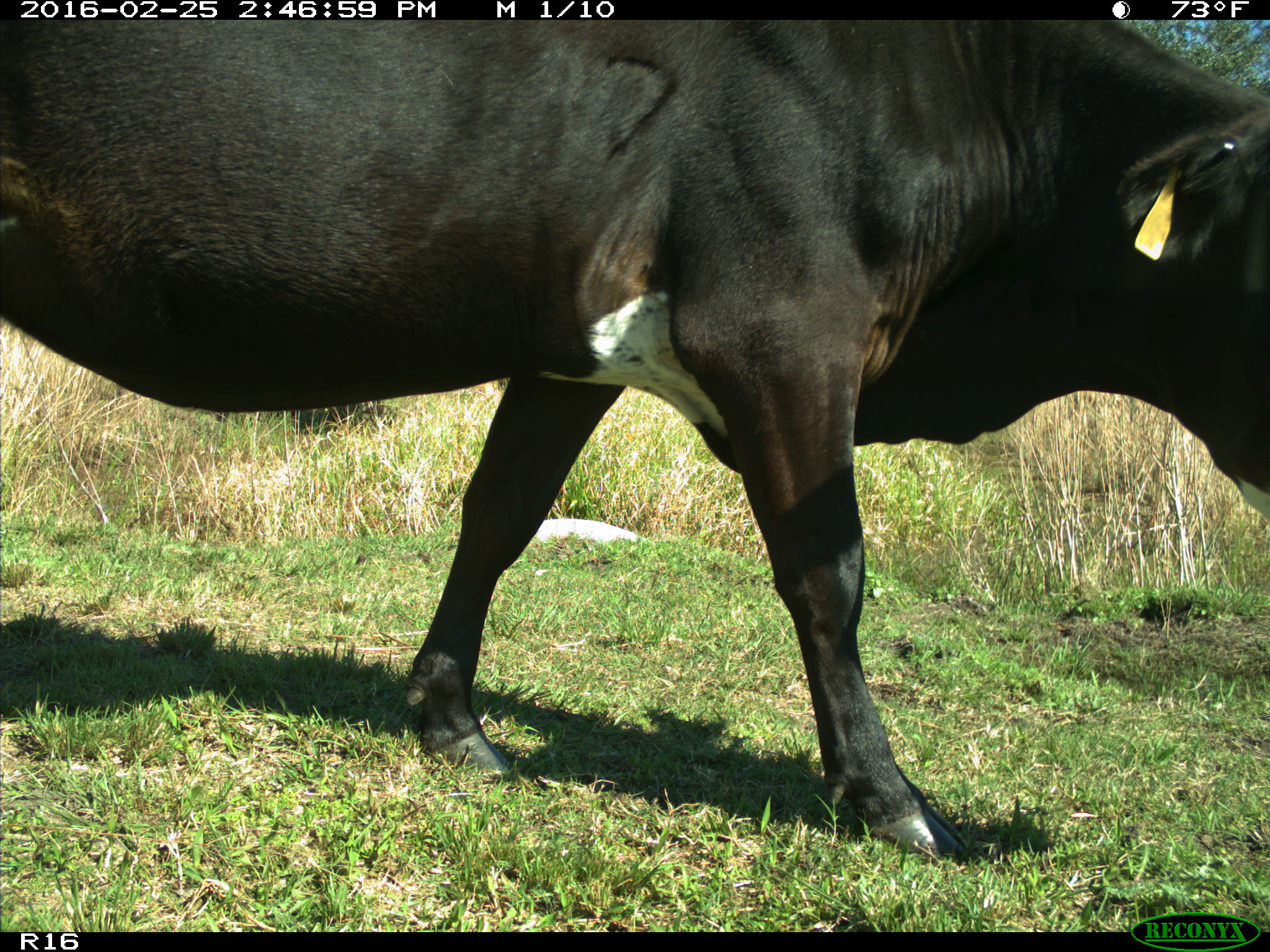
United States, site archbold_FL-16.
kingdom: Animalia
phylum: Chordata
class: Mammalia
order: Artiodactyla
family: Bovidae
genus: Bos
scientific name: Bos taurus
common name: domestic cow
Bos taurus (domestic cow).